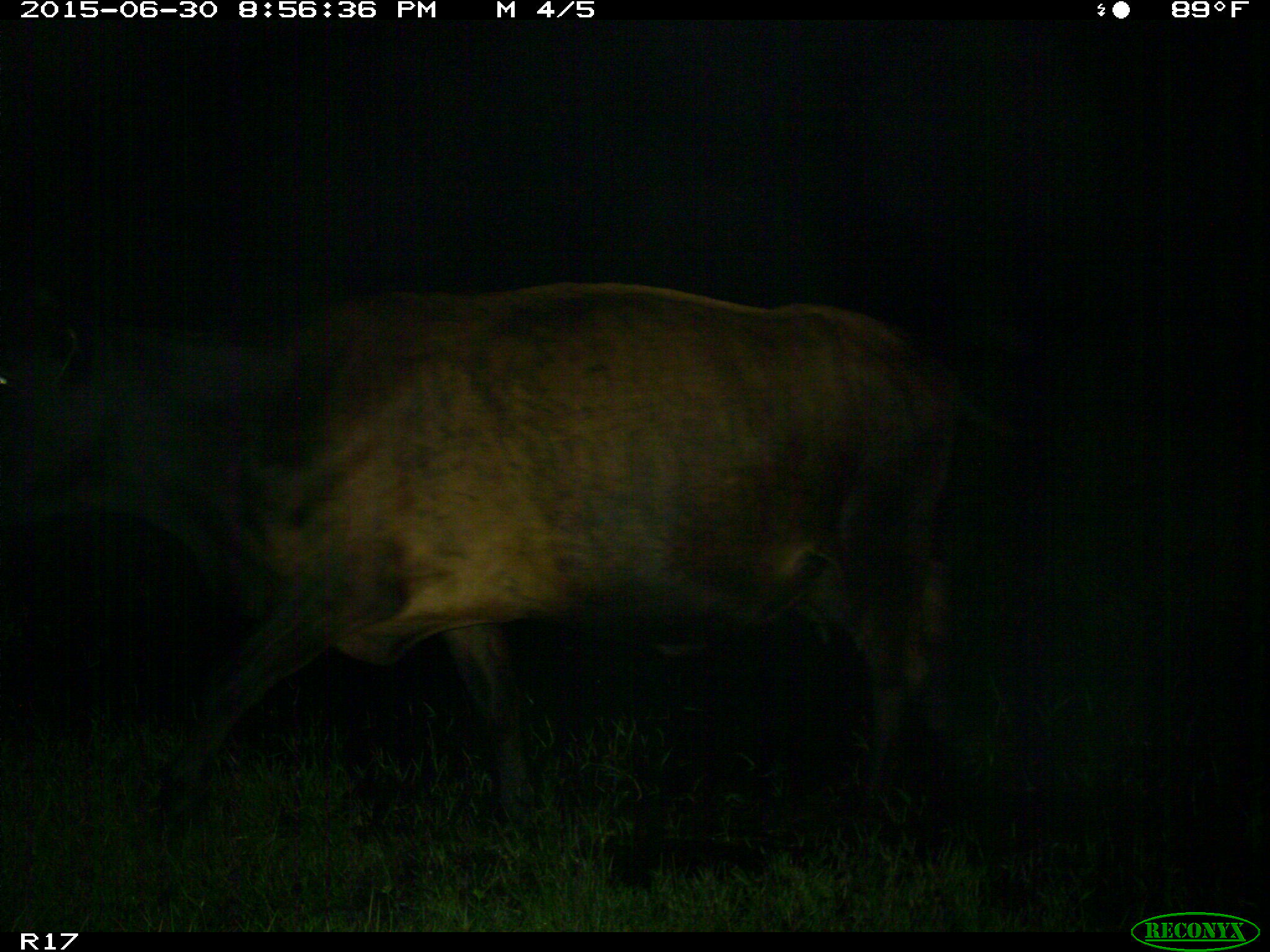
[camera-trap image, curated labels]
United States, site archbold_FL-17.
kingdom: Animalia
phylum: Chordata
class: Mammalia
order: Artiodactyla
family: Bovidae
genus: Bos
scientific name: Bos taurus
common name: domestic cow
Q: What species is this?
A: Bos taurus (domestic cow).